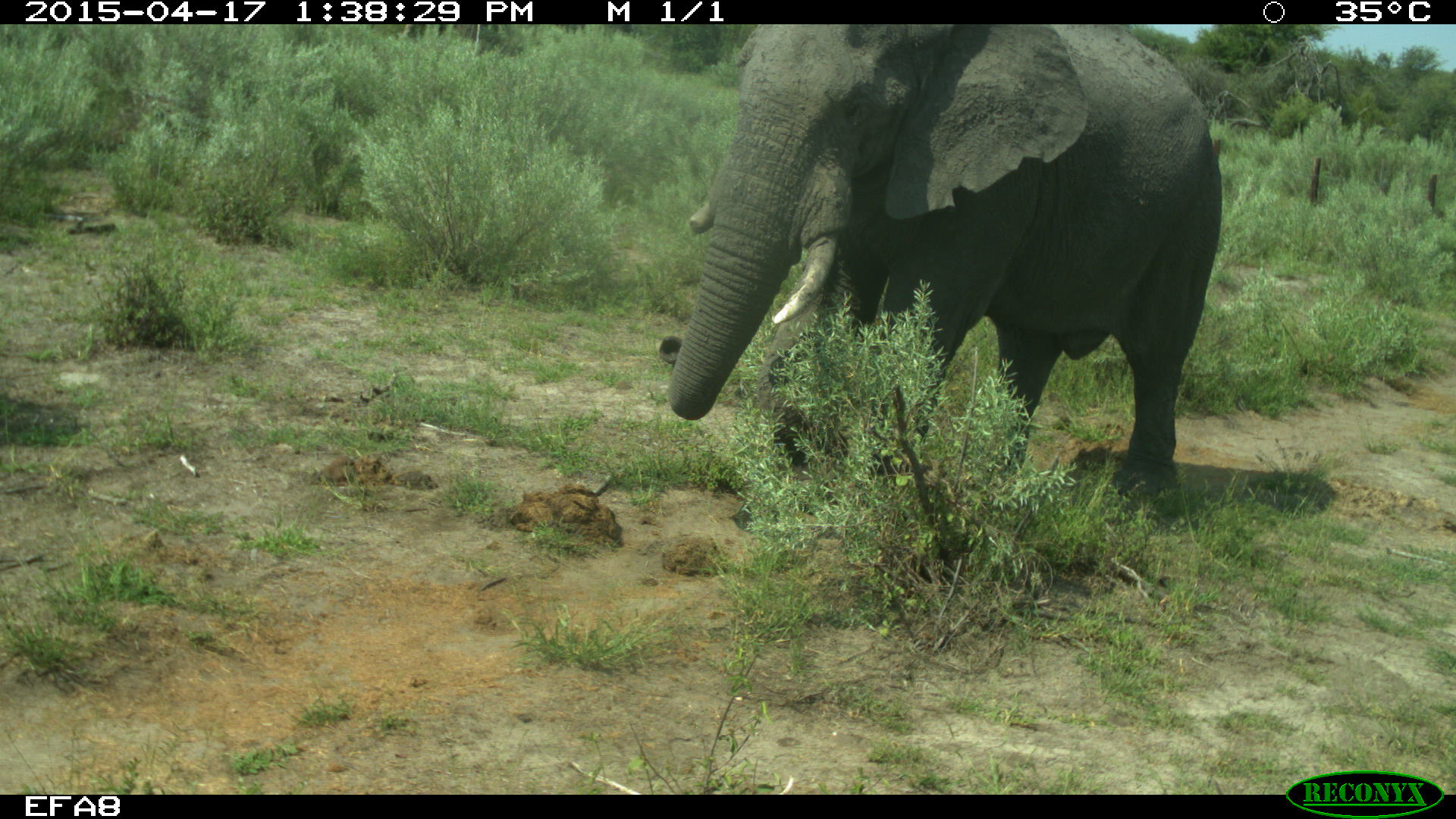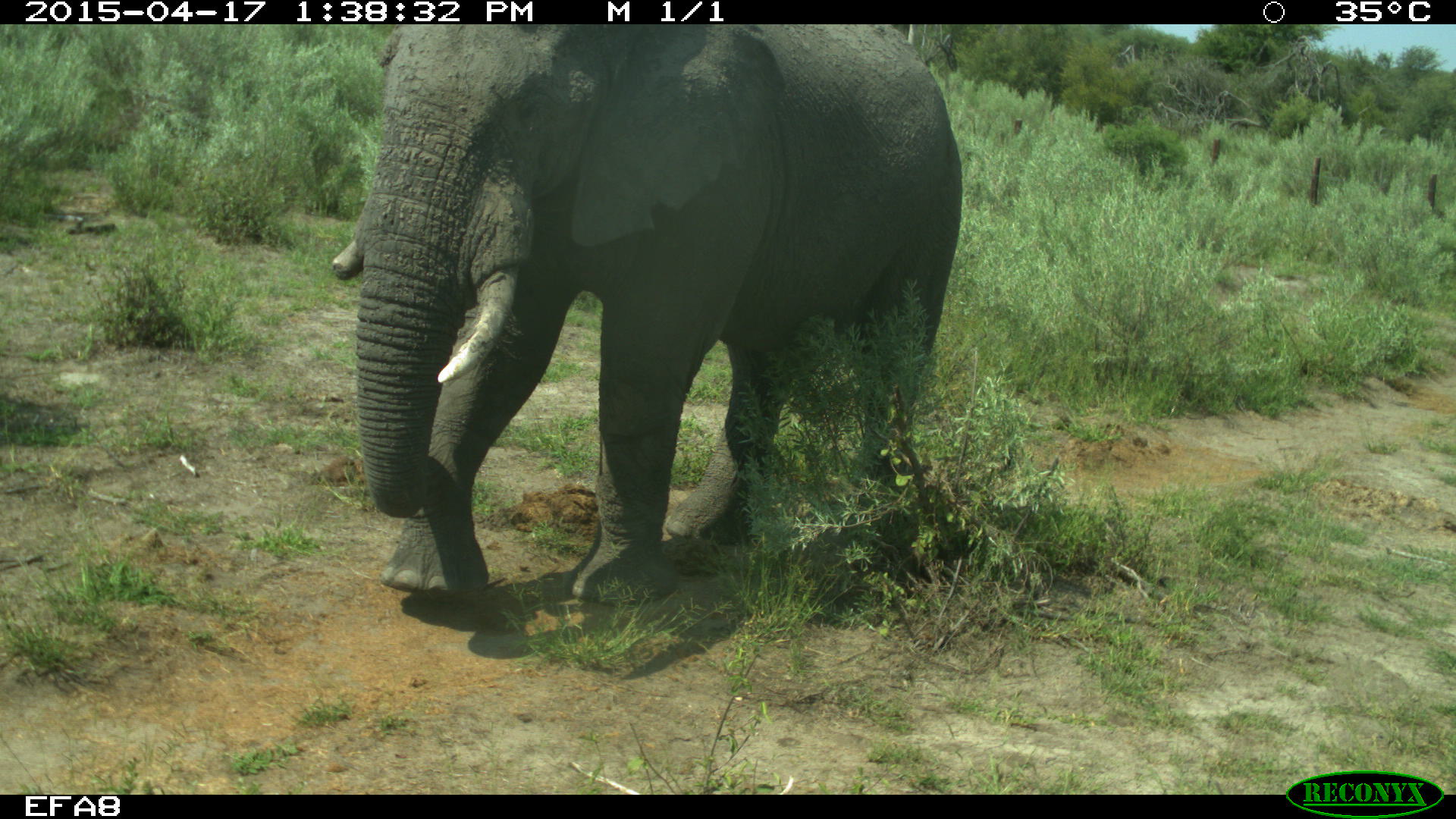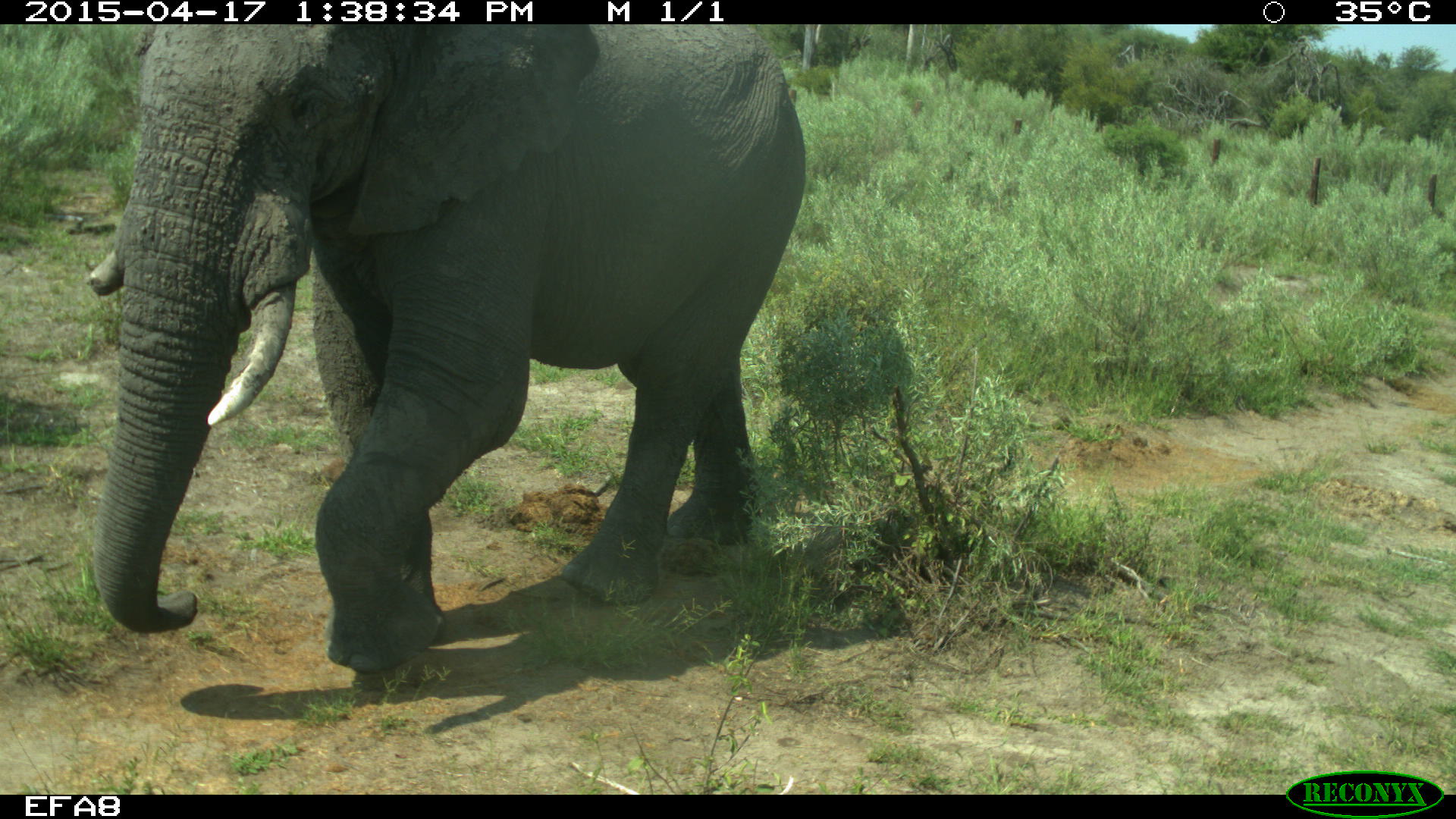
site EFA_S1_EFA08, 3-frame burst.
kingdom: Animalia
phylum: Chordata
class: Mammalia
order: Proboscidea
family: Elephantidae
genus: Loxodonta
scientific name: Loxodonta africana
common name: african bush elephant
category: elephant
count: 1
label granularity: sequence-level